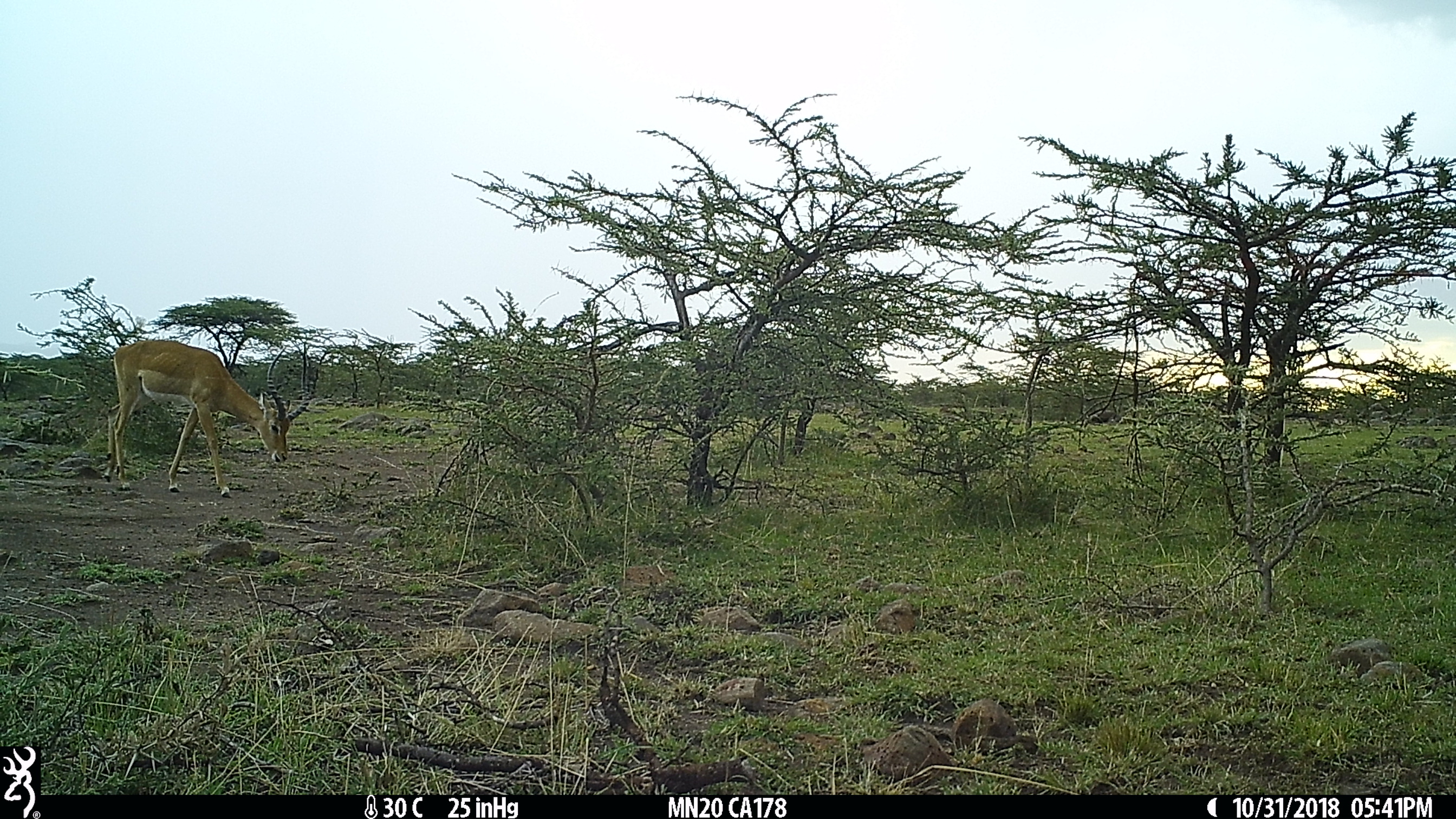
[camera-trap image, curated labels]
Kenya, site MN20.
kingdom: Animalia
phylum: Chordata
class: Mammalia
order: Artiodactyla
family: Bovidae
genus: Aepyceros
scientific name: Aepyceros melampus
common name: impala